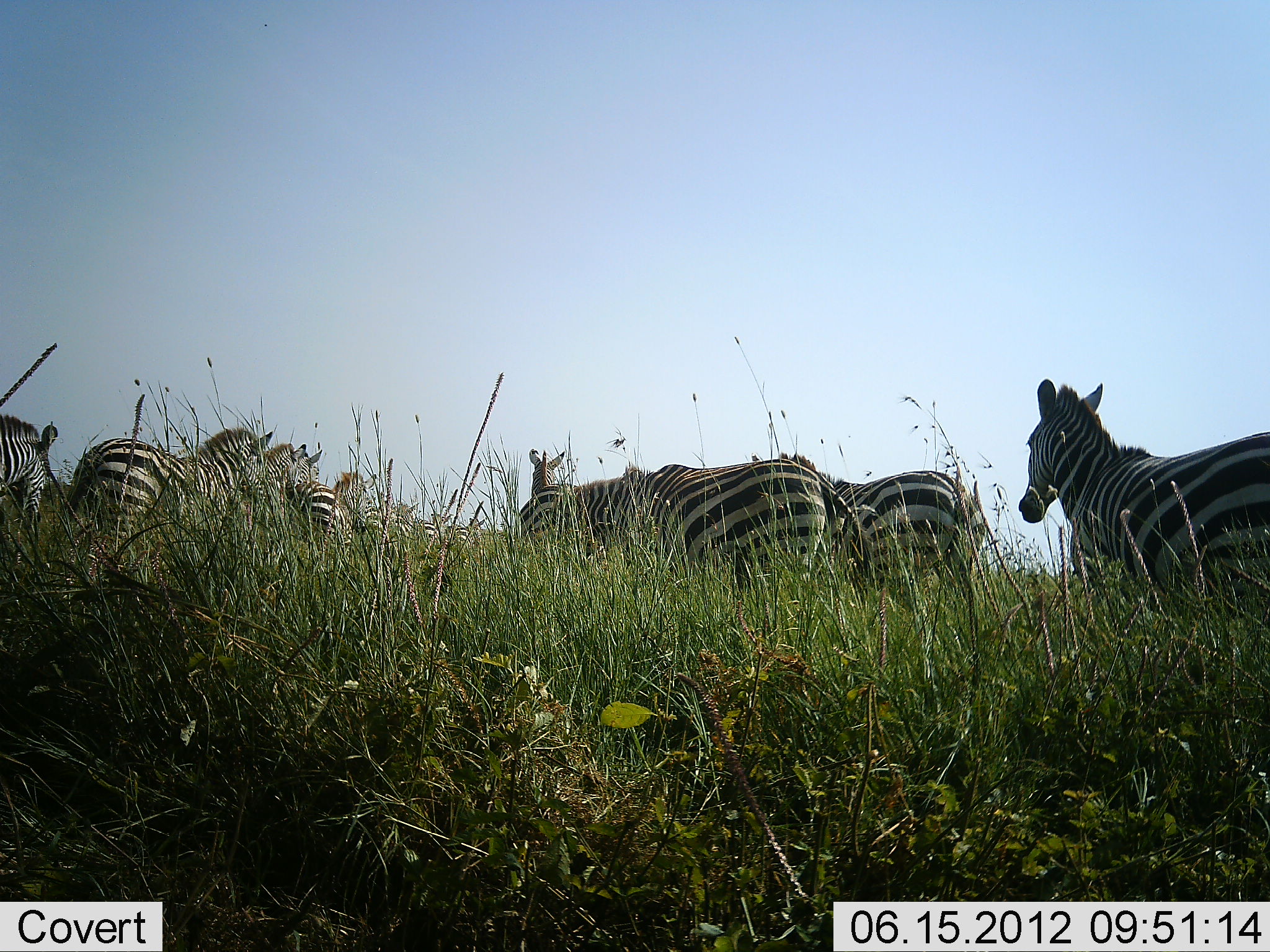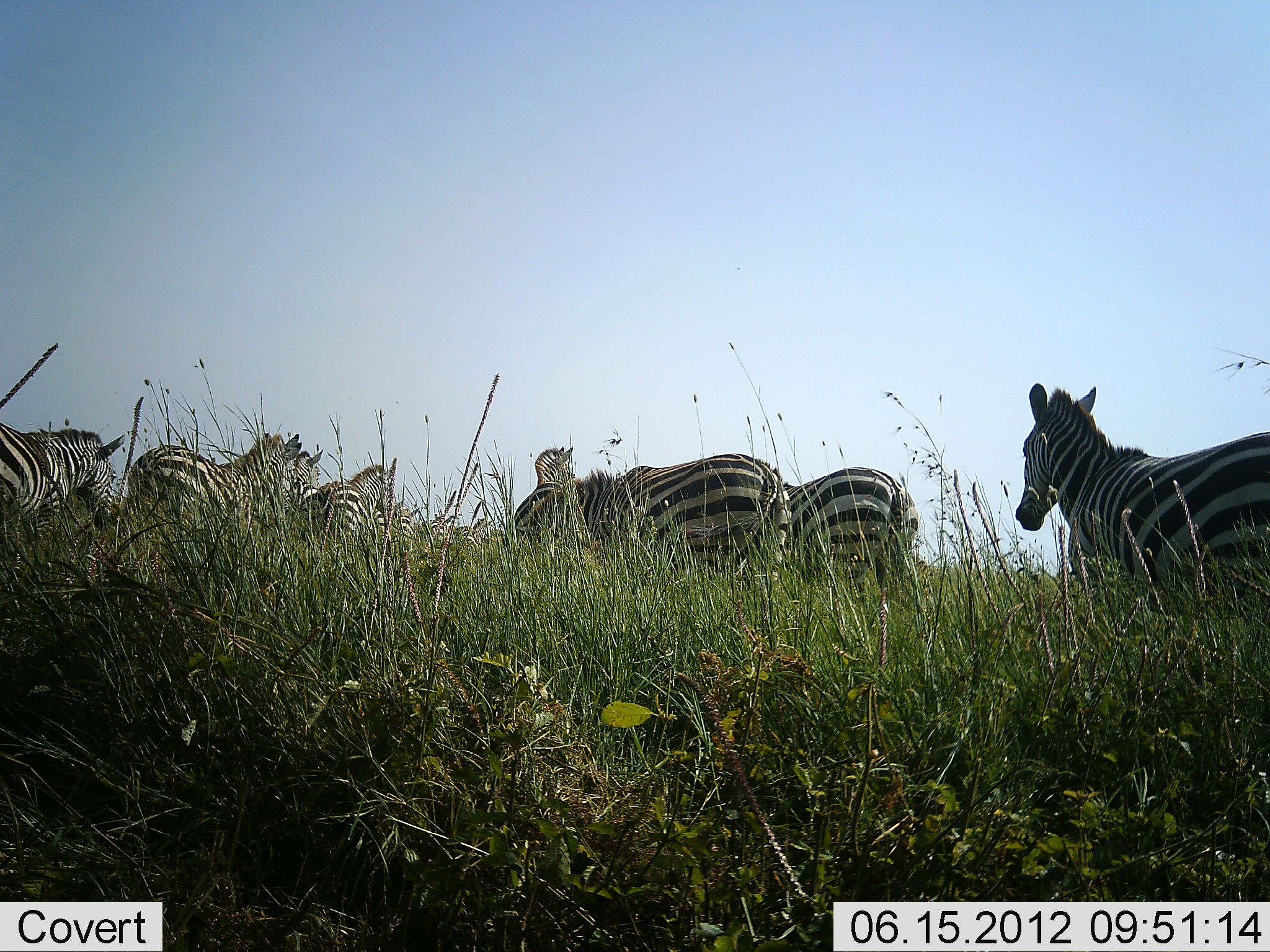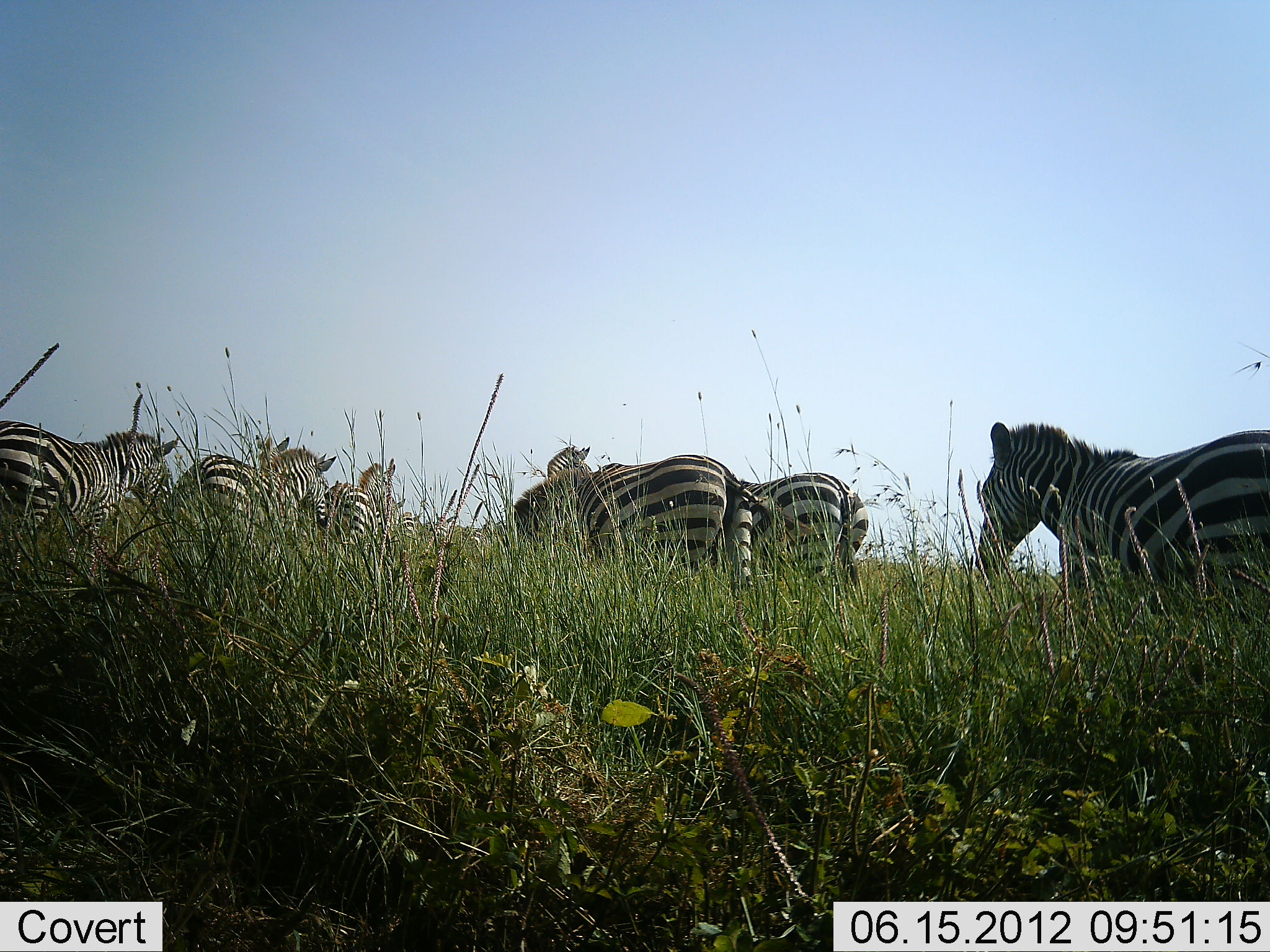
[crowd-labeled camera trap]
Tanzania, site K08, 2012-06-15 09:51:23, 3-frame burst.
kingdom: Animalia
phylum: Chordata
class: Mammalia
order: Perissodactyla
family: Equidae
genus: Equus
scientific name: Equus quagga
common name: plains zebra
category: zebra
Zebra (plains zebra) (Equus quagga), count 8. Behavior (volunteer vote fractions): standing 40%, resting 0%, moving 90%, interacting 0%. Young present (vote fraction): 10%. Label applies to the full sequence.